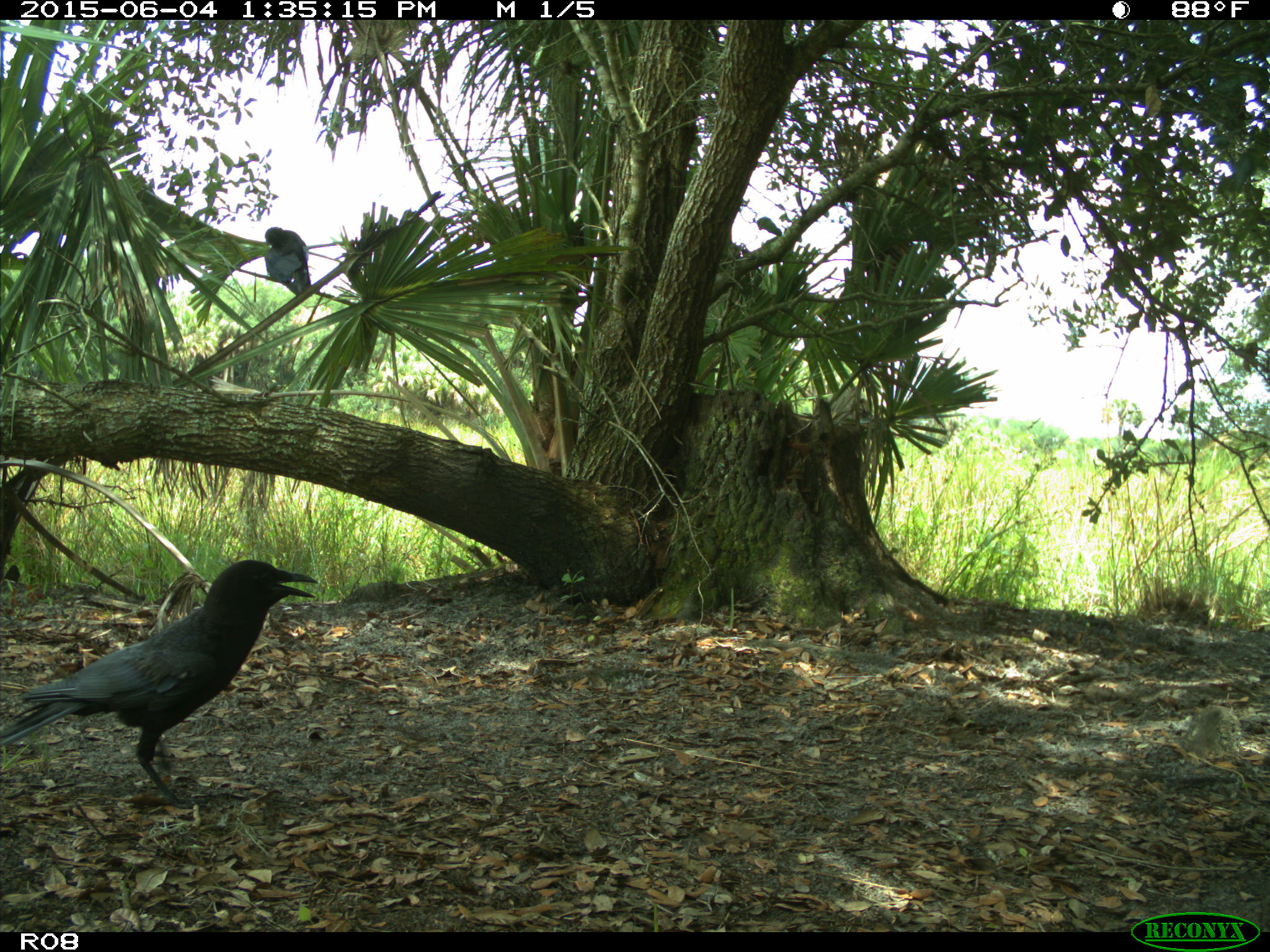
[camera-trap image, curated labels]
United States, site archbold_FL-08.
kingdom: Animalia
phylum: Chordata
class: Aves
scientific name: Aves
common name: birds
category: unidentified bird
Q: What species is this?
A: Unidentified bird (birds) (Aves).